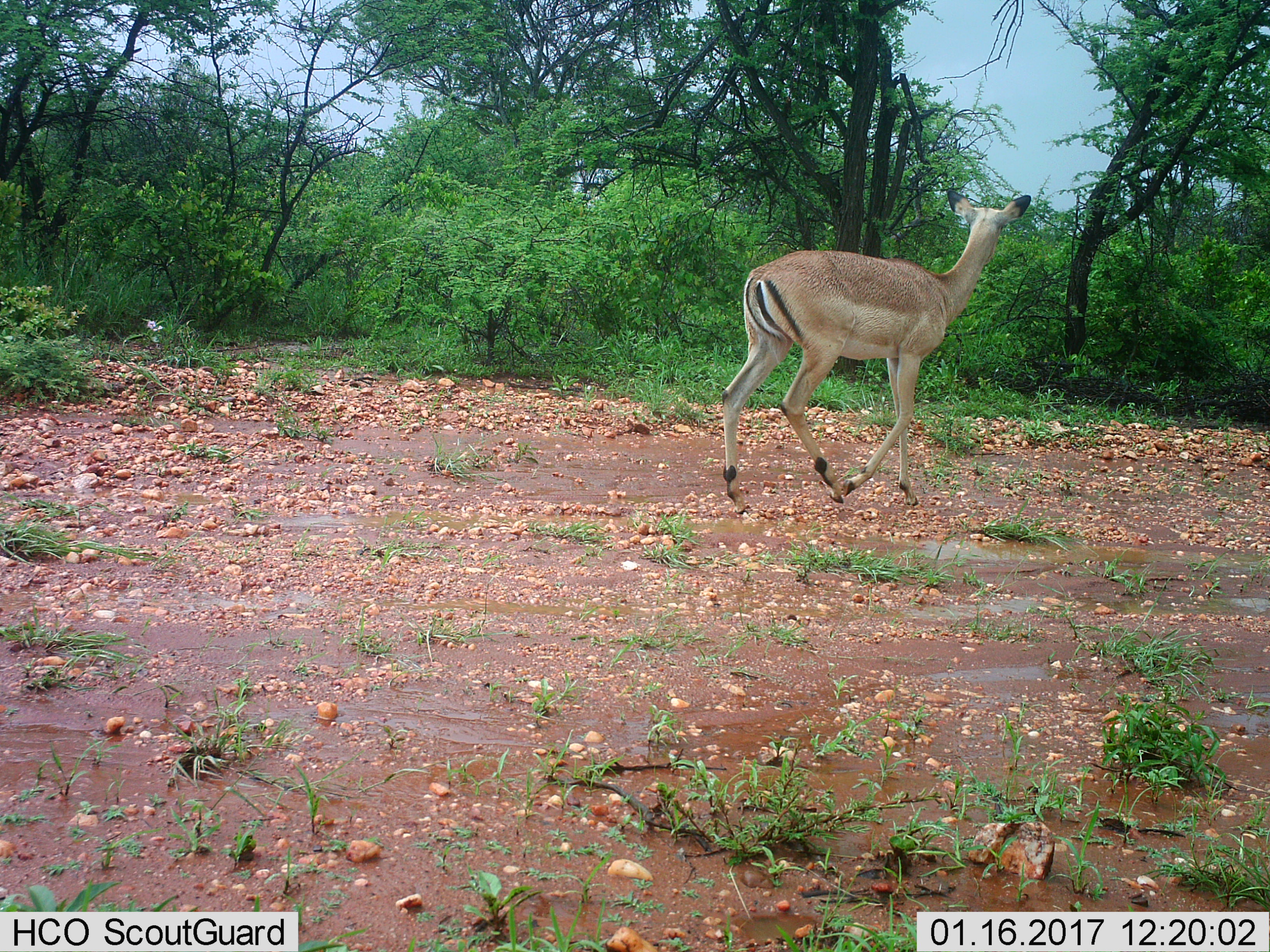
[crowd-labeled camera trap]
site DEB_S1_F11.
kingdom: Animalia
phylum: Chordata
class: Mammalia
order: Artiodactyla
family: Bovidae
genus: Aepyceros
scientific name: Aepyceros melampus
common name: impala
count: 1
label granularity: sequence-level